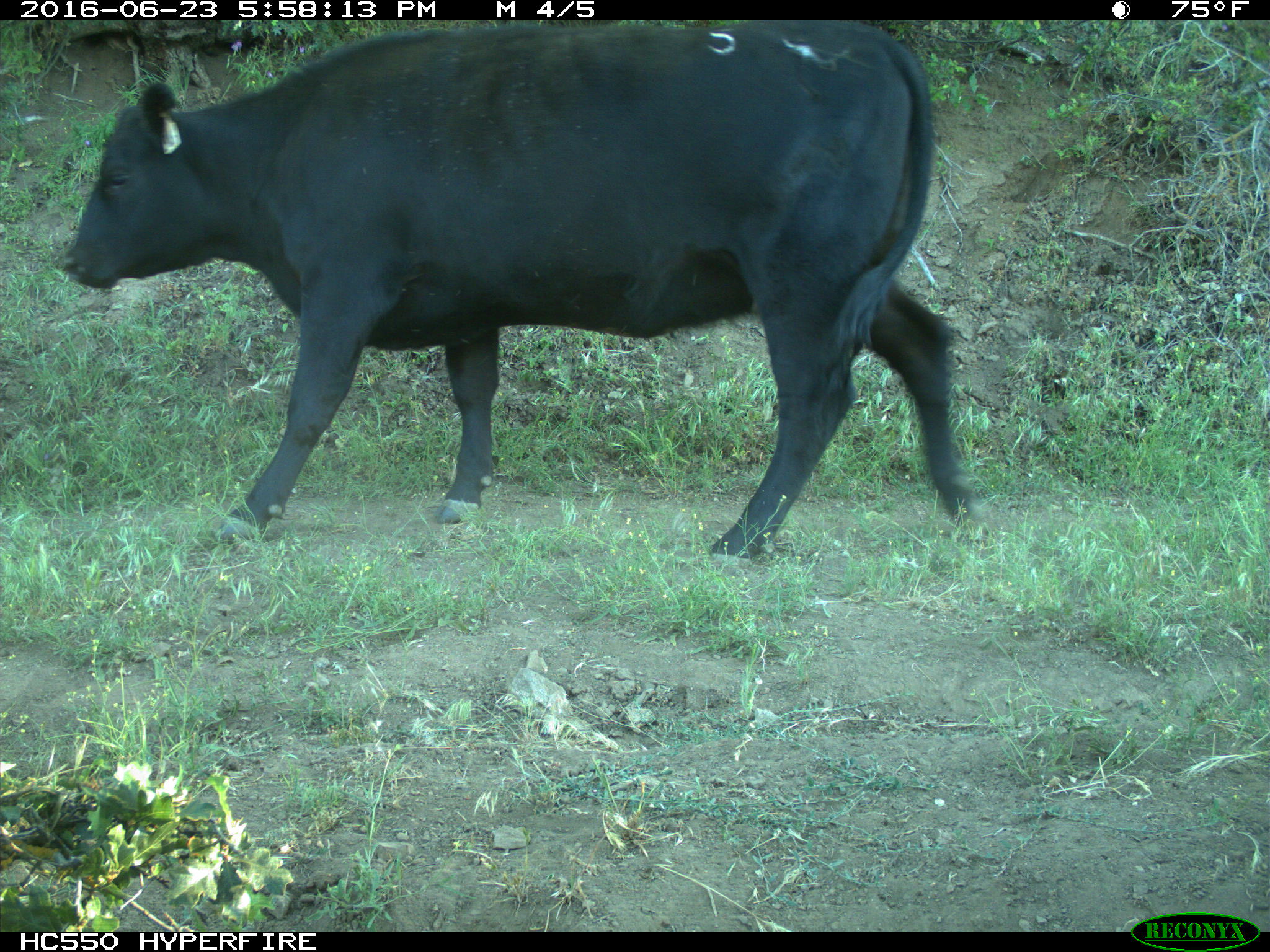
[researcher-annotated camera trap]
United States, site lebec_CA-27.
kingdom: Animalia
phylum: Chordata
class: Mammalia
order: Artiodactyla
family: Bovidae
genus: Bos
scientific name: Bos taurus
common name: domestic cow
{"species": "Bos taurus (domestic cow)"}